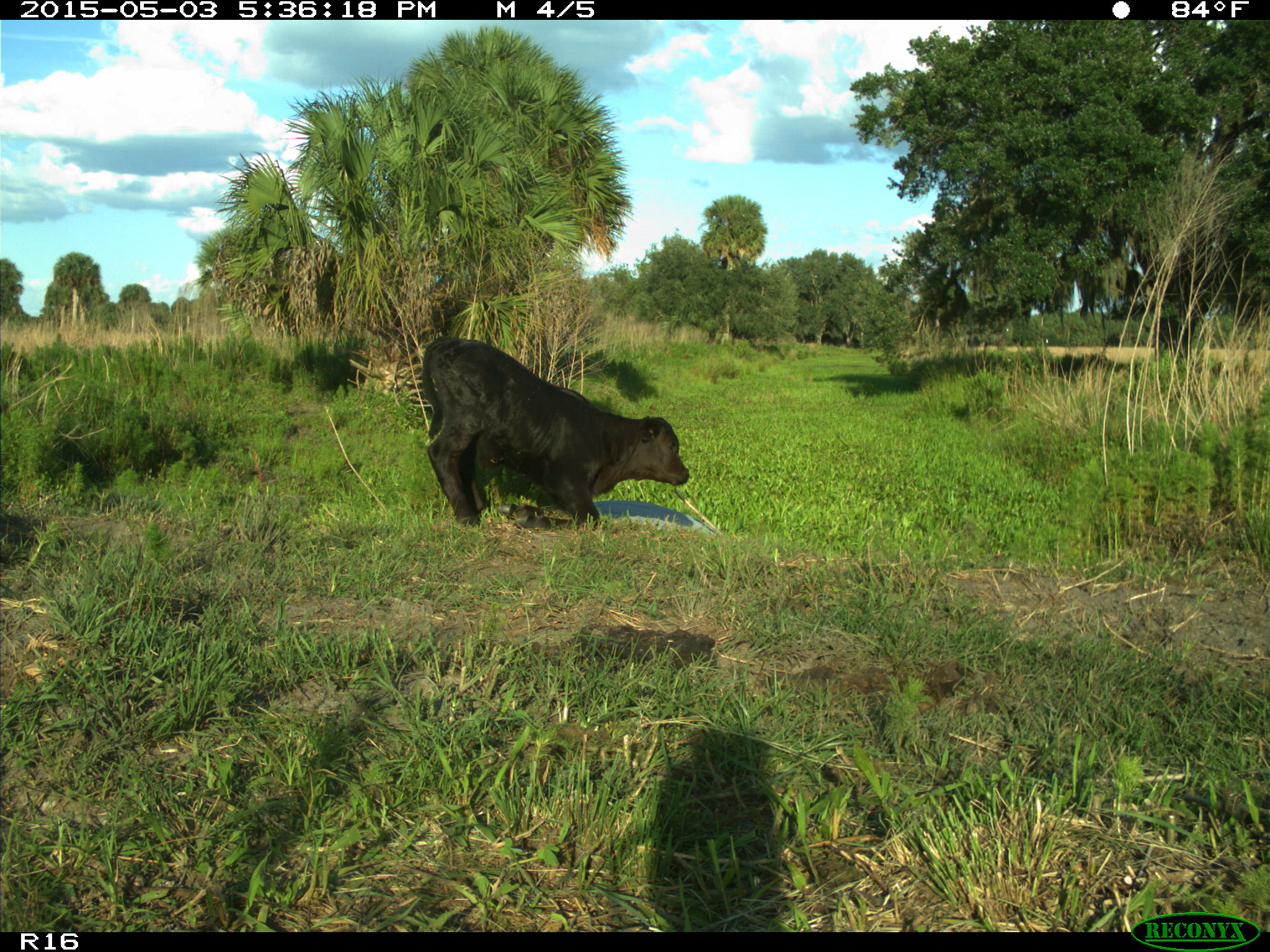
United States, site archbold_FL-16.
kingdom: Animalia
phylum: Chordata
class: Mammalia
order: Artiodactyla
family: Bovidae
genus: Bos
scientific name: Bos taurus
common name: domestic cow